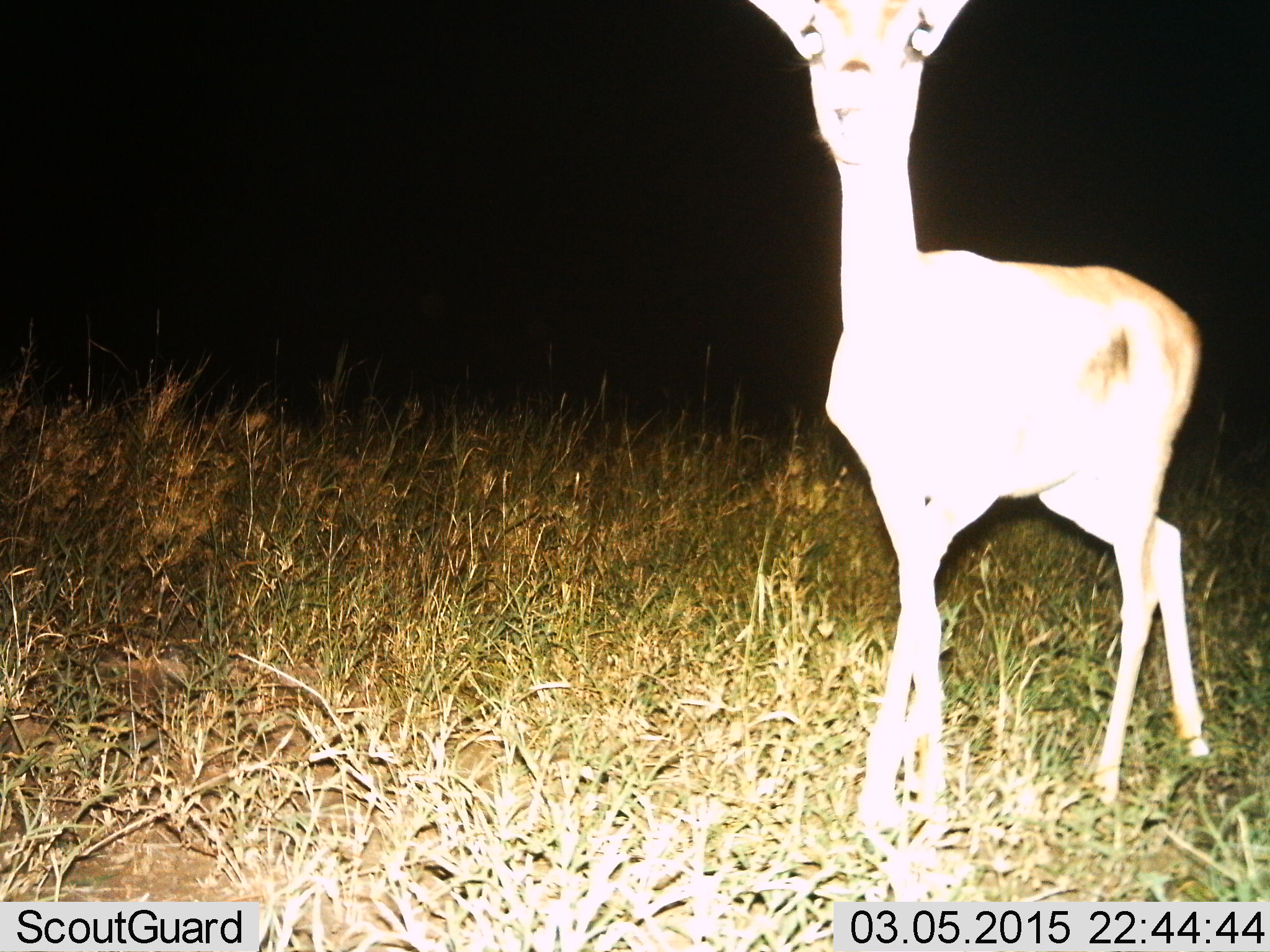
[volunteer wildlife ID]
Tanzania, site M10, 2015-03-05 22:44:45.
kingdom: Animalia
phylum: Chordata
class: Mammalia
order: Artiodactyla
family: Bovidae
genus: Nanger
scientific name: Nanger granti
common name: grant's gazelle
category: gazellegrants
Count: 1.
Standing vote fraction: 75%.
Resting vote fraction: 0%.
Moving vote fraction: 25%.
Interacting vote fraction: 0%.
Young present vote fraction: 0%.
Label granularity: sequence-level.